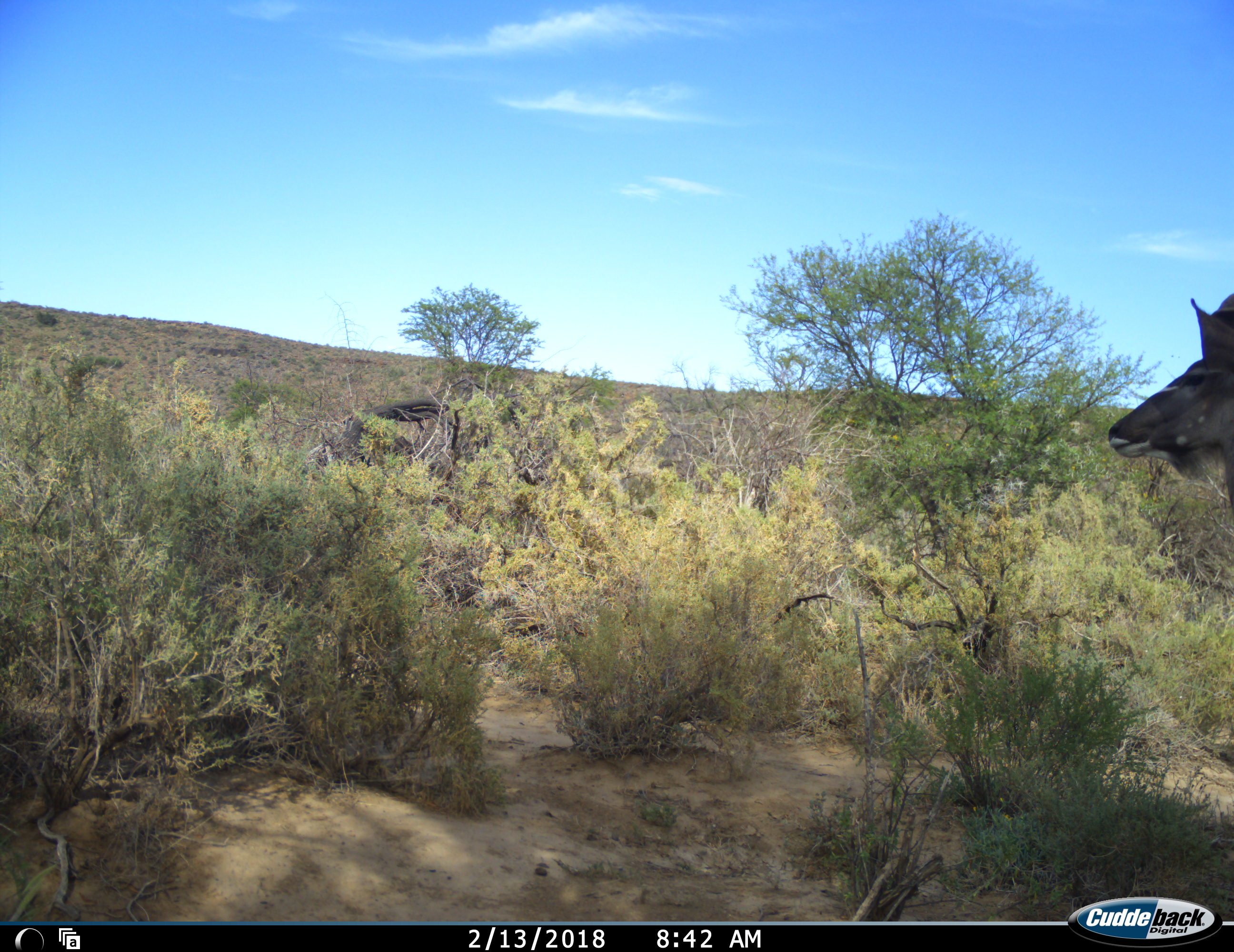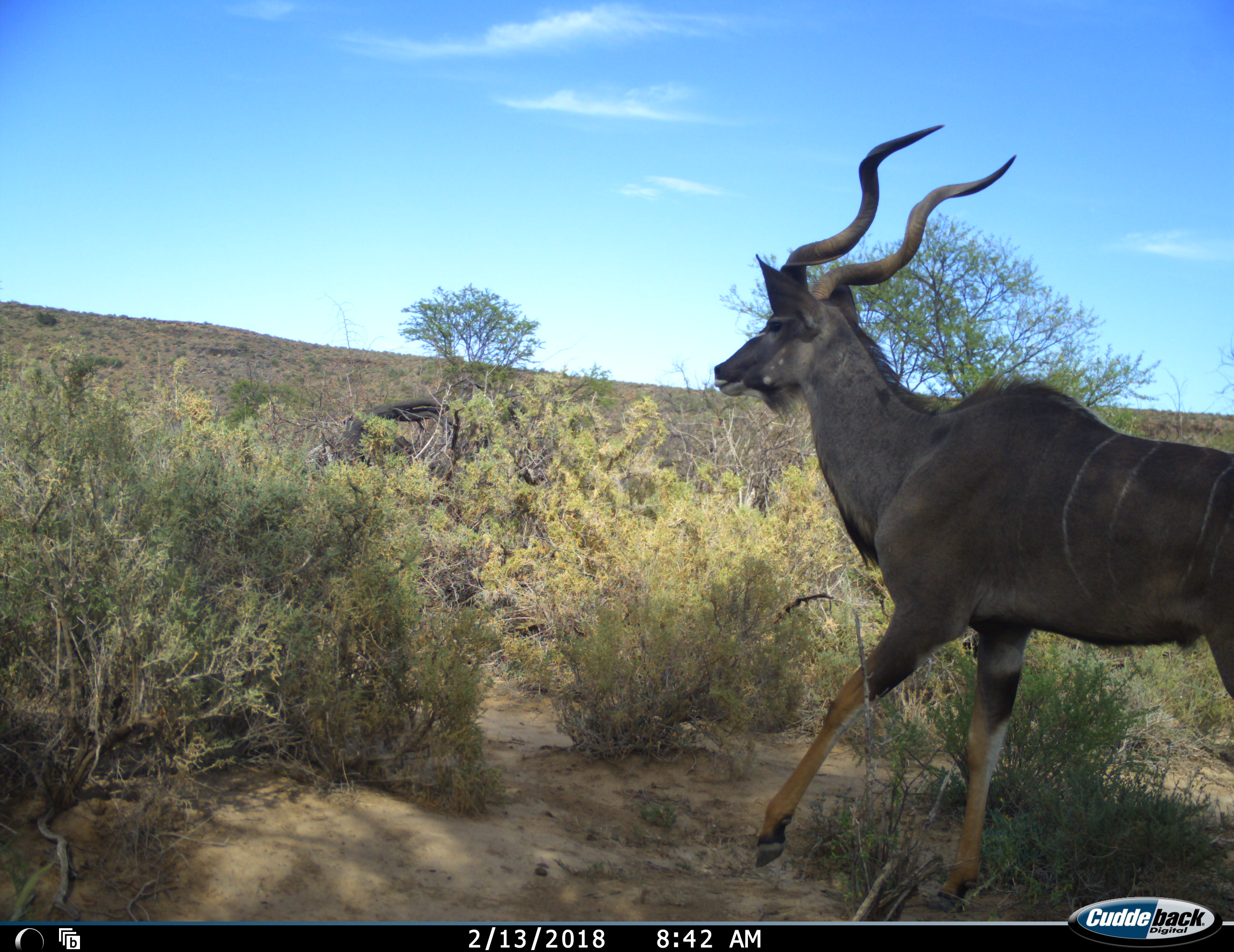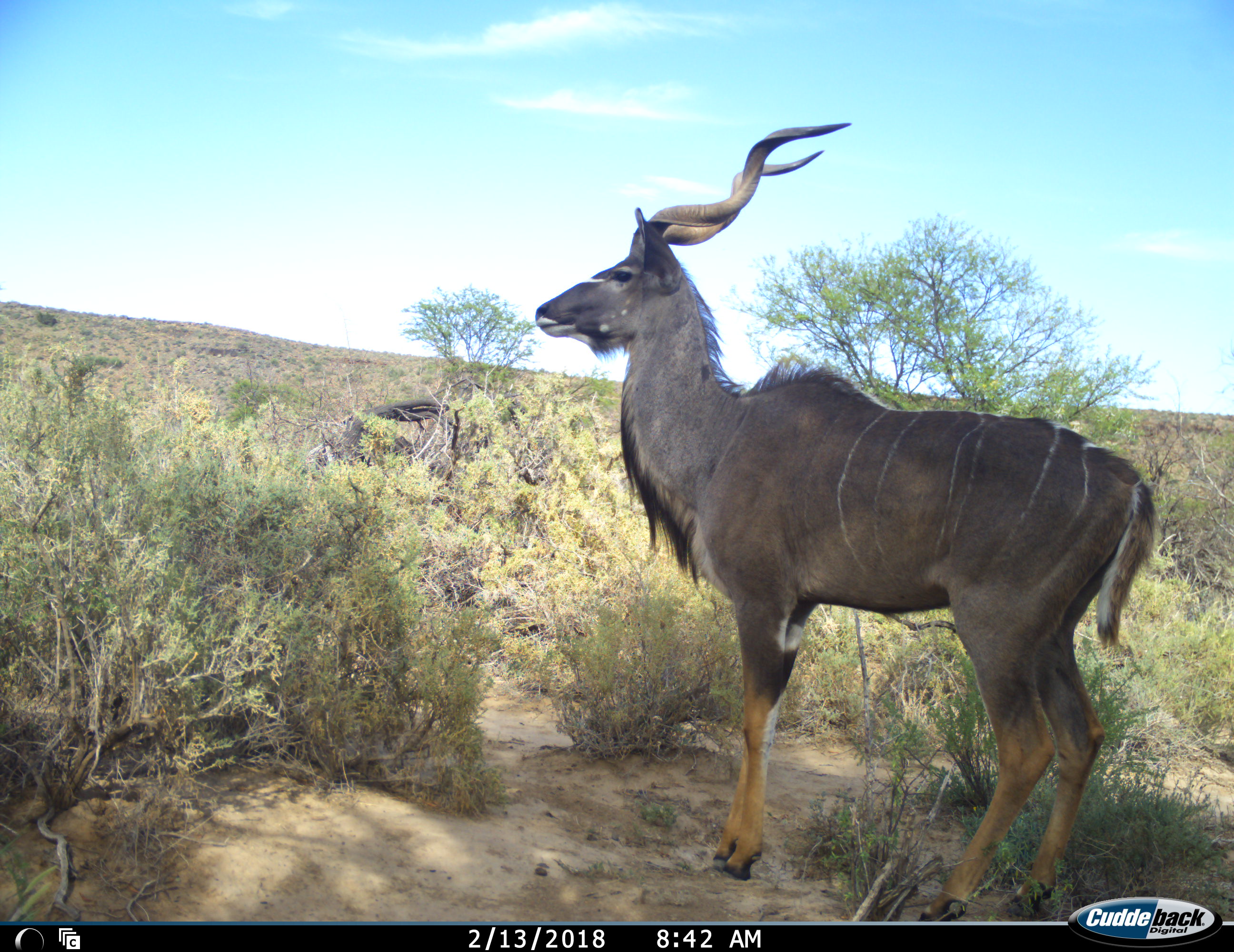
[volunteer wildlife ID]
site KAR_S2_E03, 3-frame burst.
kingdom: Animalia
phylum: Chordata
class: Mammalia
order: Artiodactyla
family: Bovidae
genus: Tragelaphus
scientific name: Tragelaphus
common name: kudu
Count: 1.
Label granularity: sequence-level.